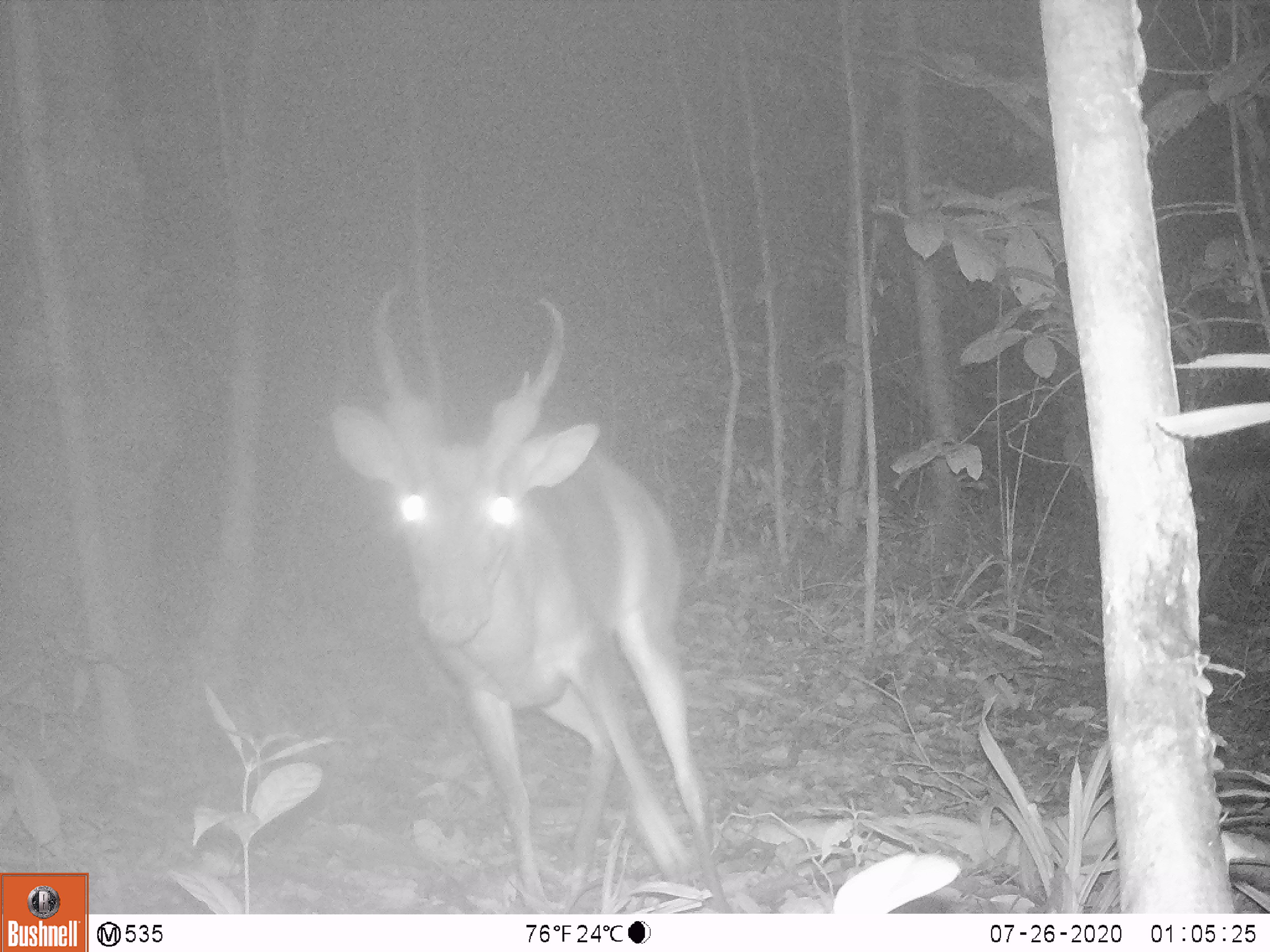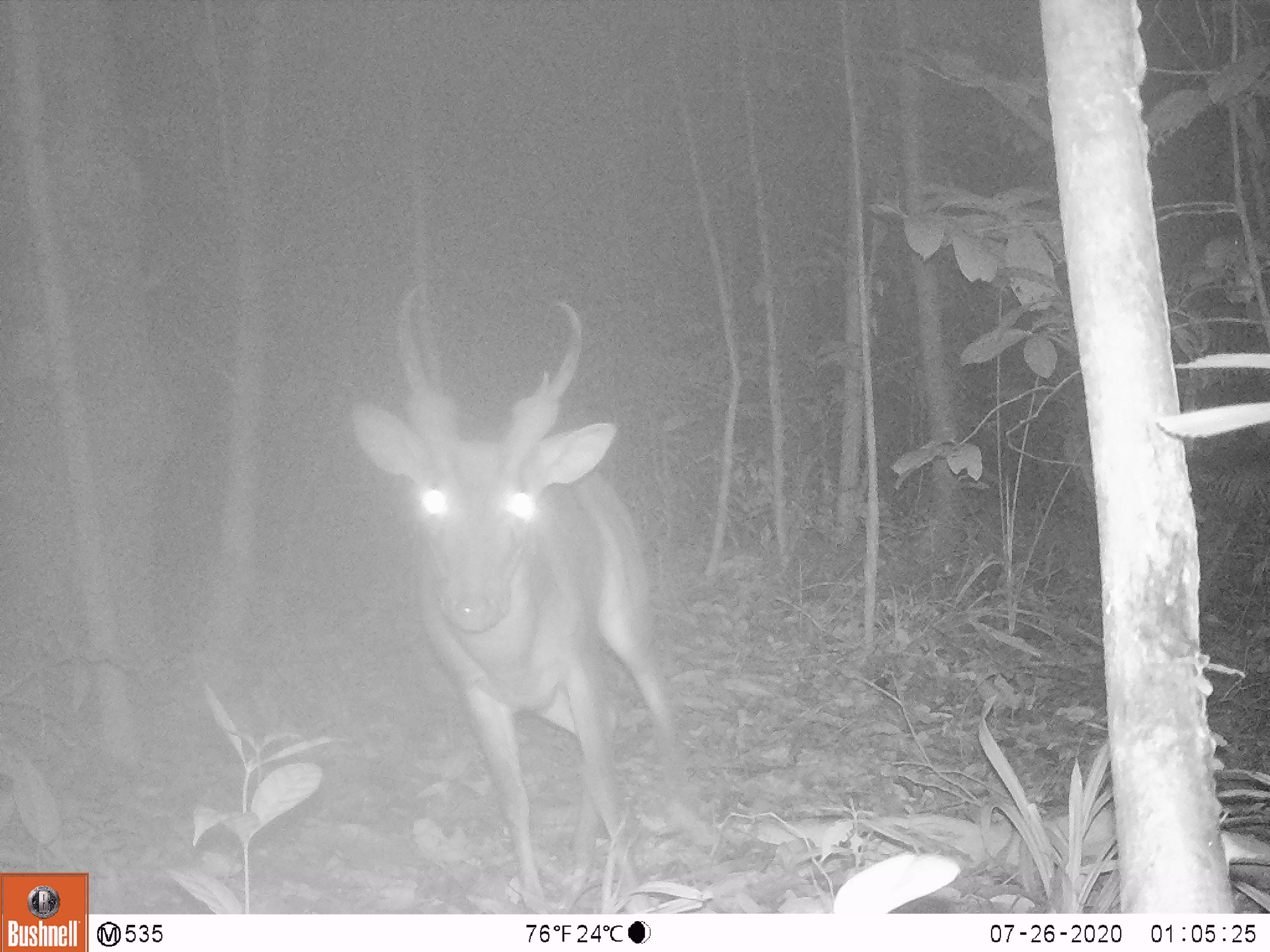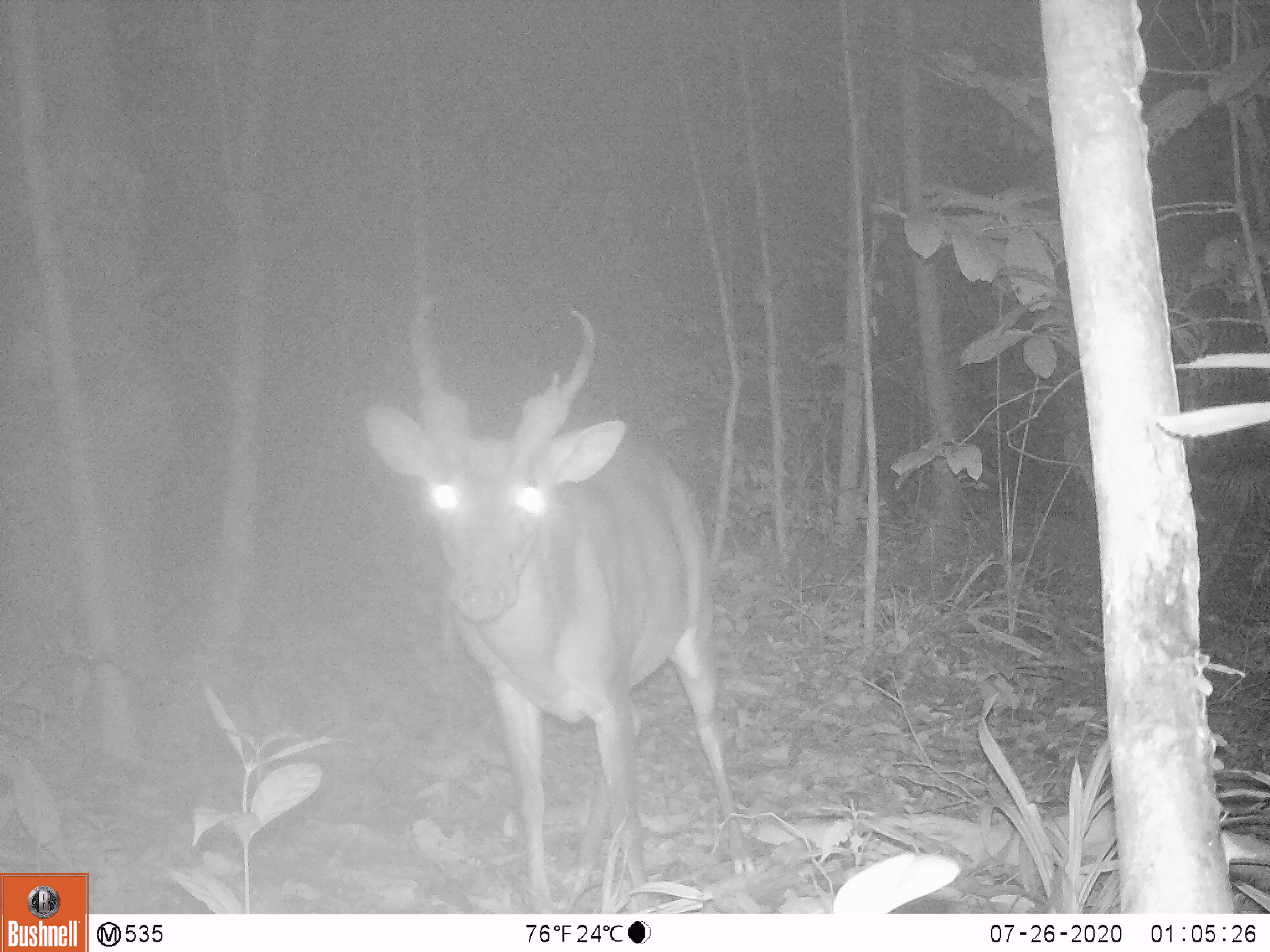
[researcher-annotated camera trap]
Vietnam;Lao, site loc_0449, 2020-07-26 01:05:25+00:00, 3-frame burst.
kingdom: Animalia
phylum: Chordata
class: Mammalia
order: Artiodactyla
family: Cervidae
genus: Muntiacus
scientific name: Muntiacus vuquangensis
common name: large-antlered muntjac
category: large antlered muntjac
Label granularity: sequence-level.